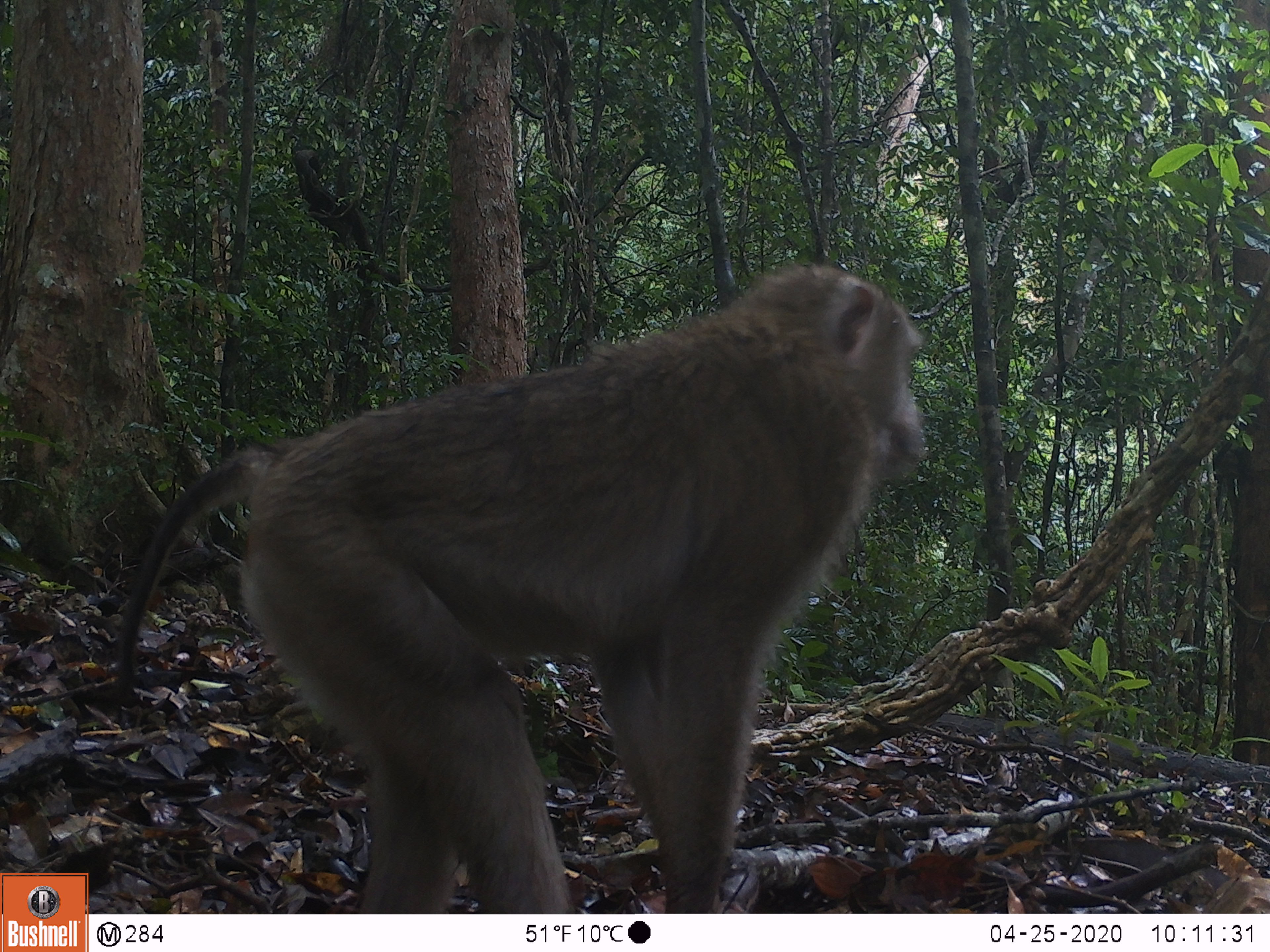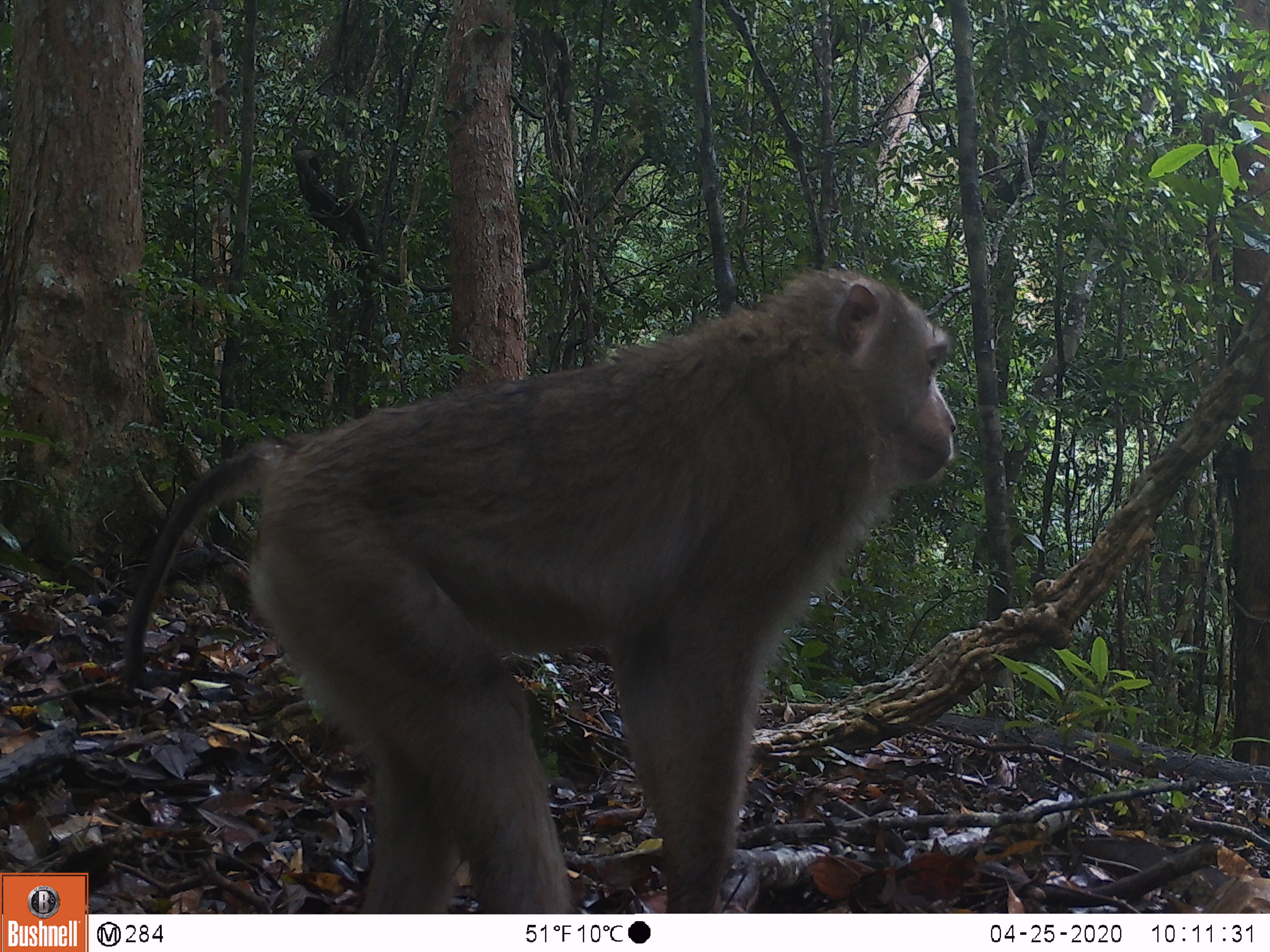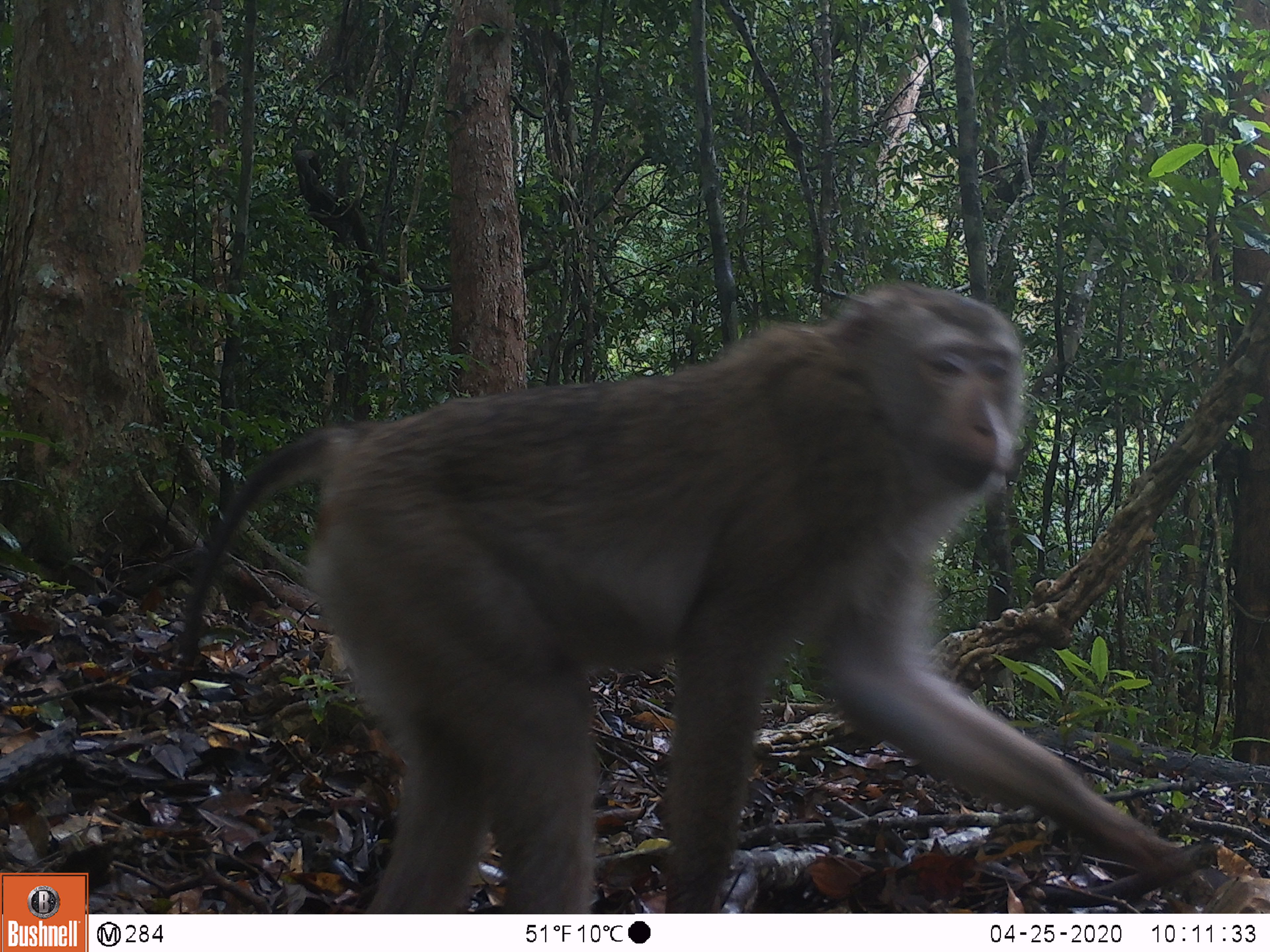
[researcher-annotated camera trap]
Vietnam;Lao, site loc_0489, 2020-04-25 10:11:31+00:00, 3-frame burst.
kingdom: Animalia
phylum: Chordata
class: Mammalia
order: Primates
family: Cercopithecidae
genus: Macaca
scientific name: Macaca nemestrina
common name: pig-tailed macaque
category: pig tailed macaque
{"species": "pig tailed macaque (pig-tailed macaque) (Macaca nemestrina)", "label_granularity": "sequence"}